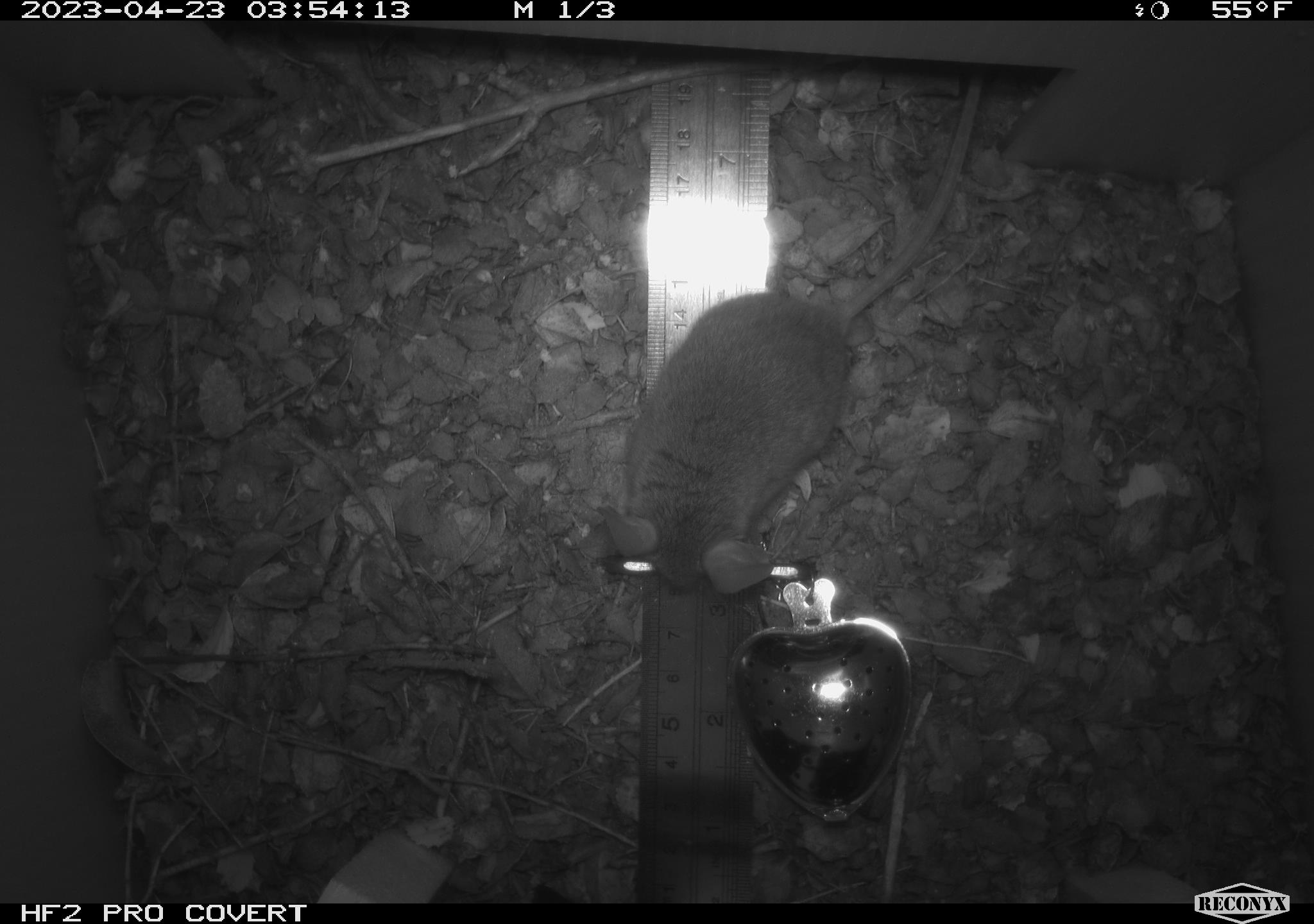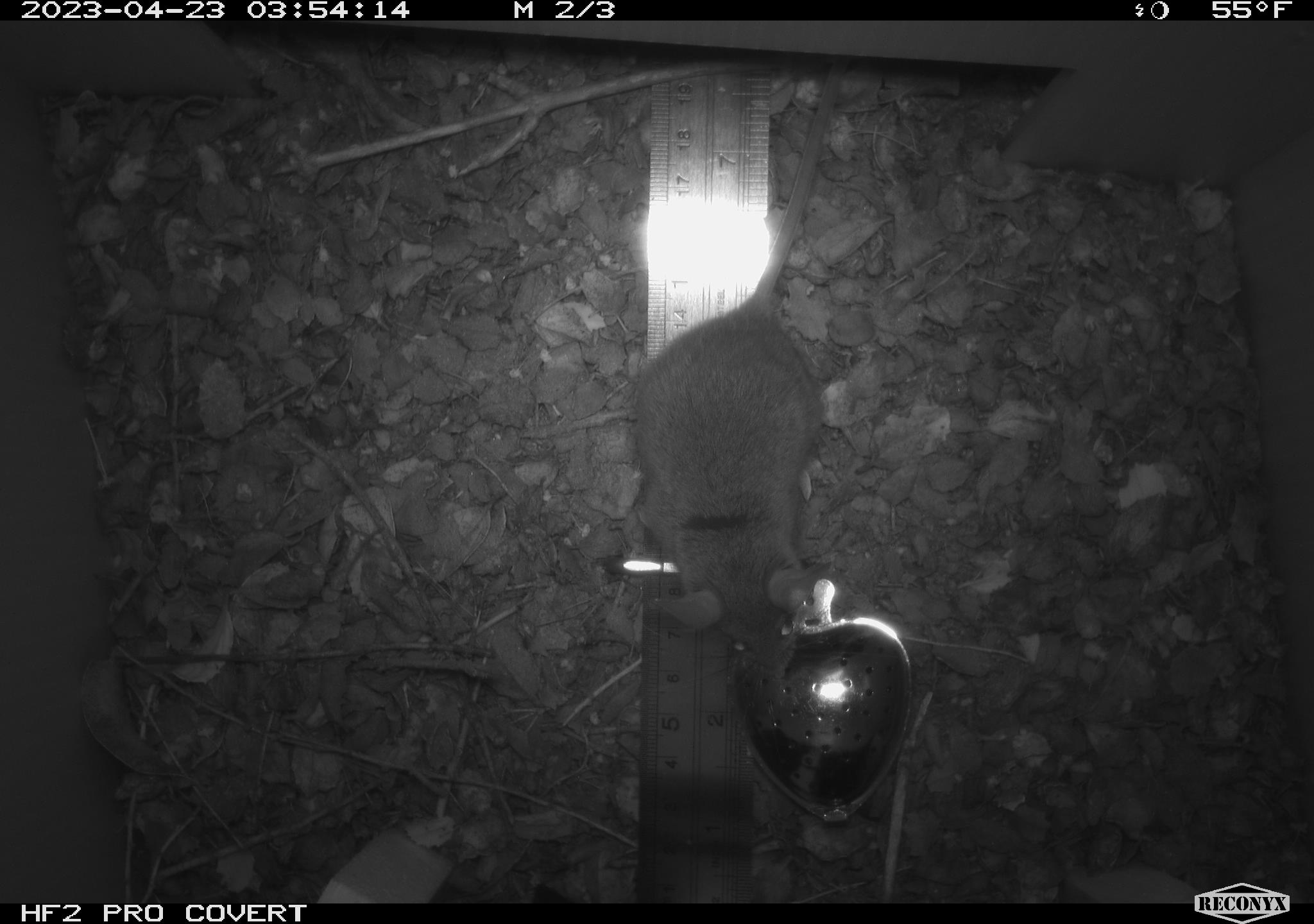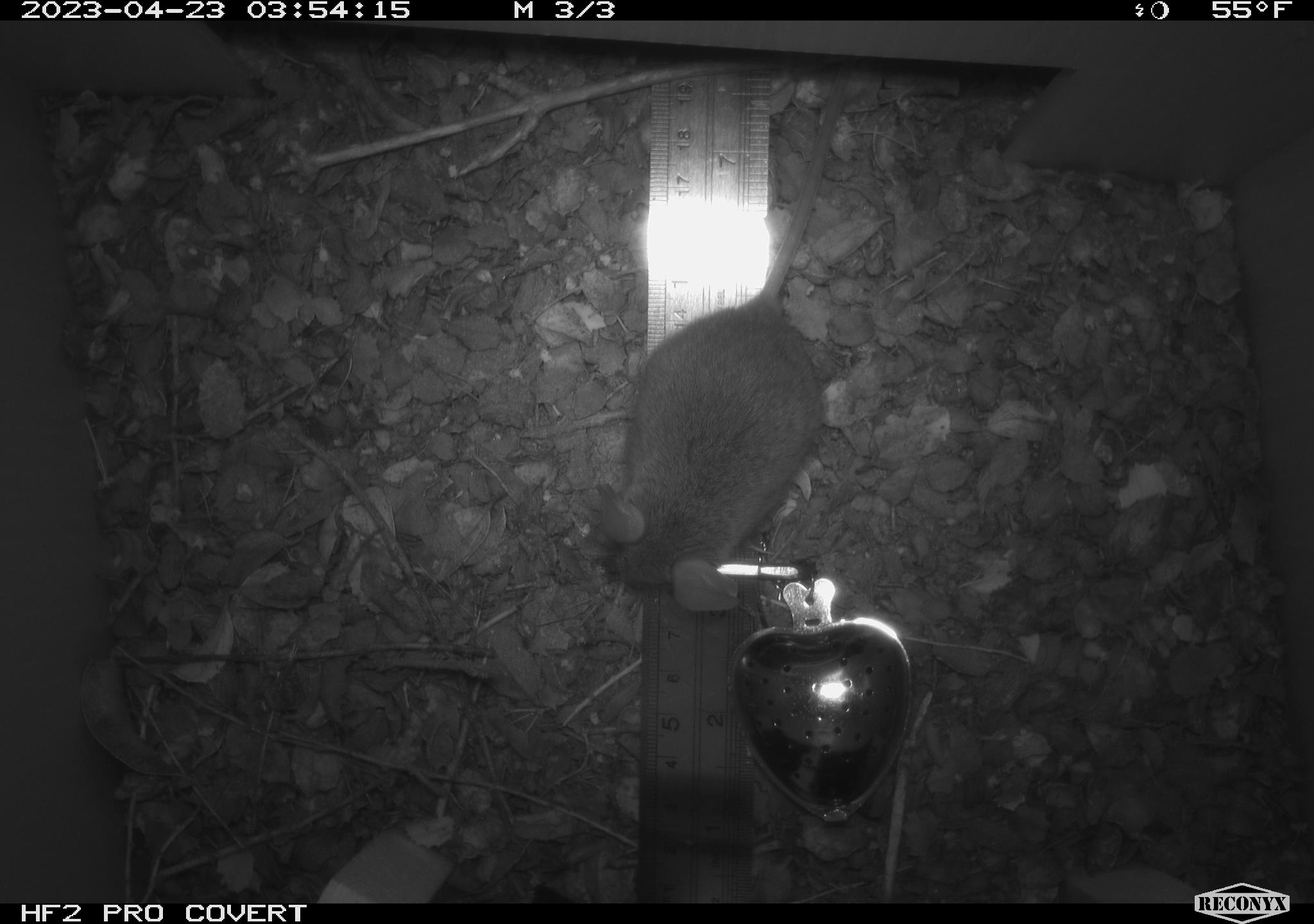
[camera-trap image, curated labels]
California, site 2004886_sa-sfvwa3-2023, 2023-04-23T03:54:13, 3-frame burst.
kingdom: Animalia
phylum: Chordata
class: Mammalia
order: Rodentia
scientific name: Rodentia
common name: mouse species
Mouse species (Rodentia).